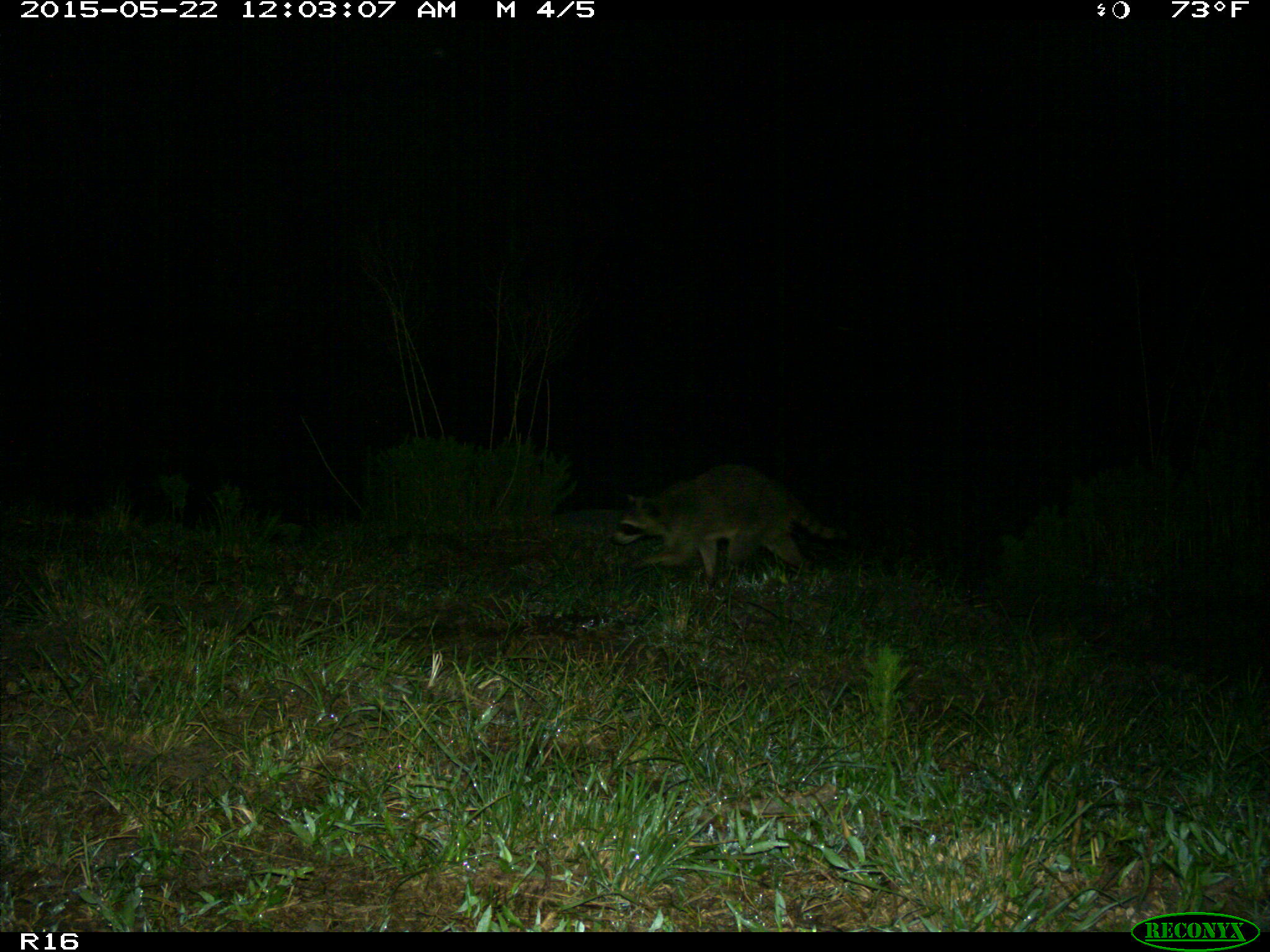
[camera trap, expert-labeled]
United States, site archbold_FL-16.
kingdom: Animalia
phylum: Chordata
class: Mammalia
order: Carnivora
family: Procyonidae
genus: Procyon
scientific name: Procyon lotor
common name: common raccoon